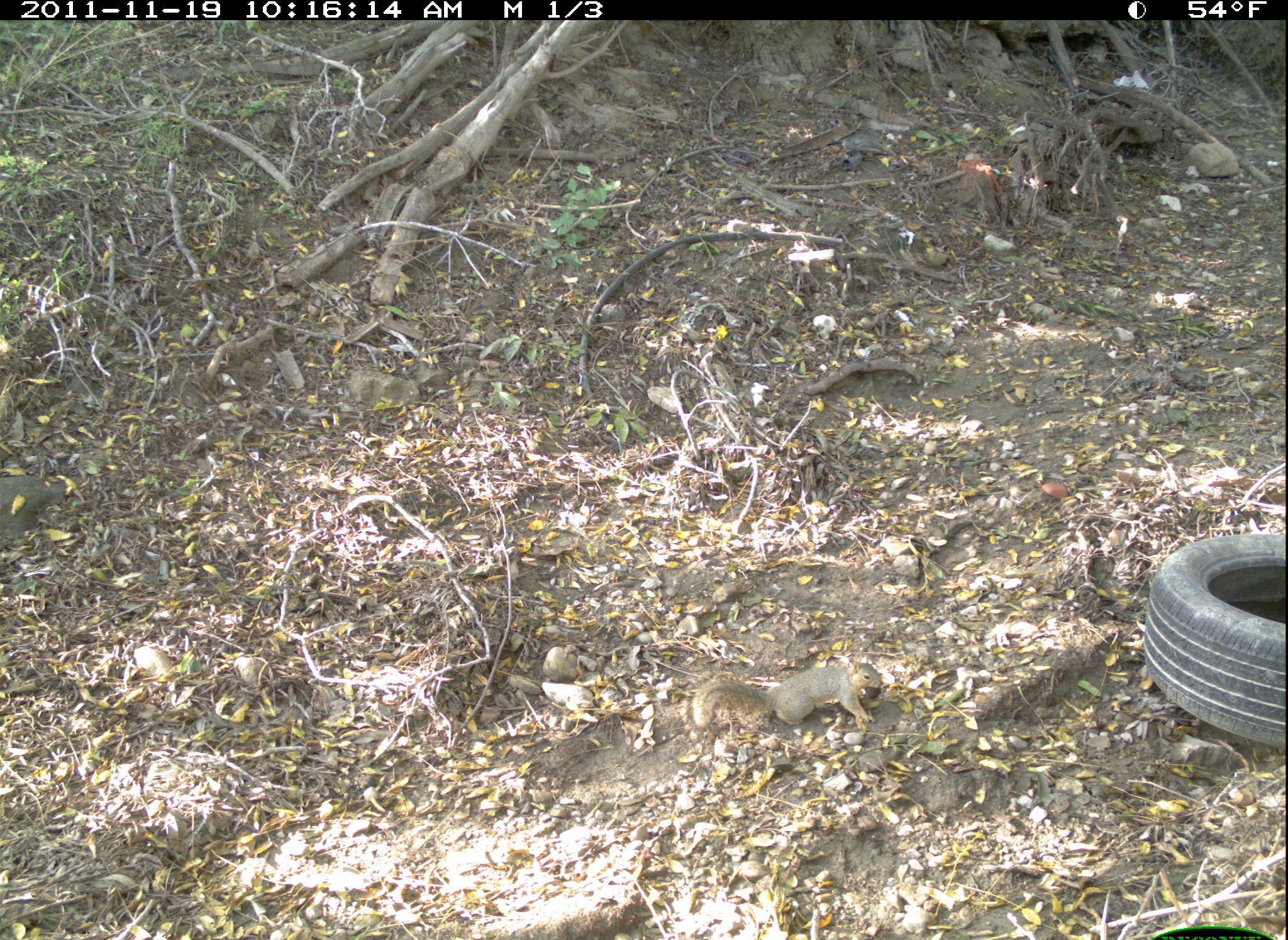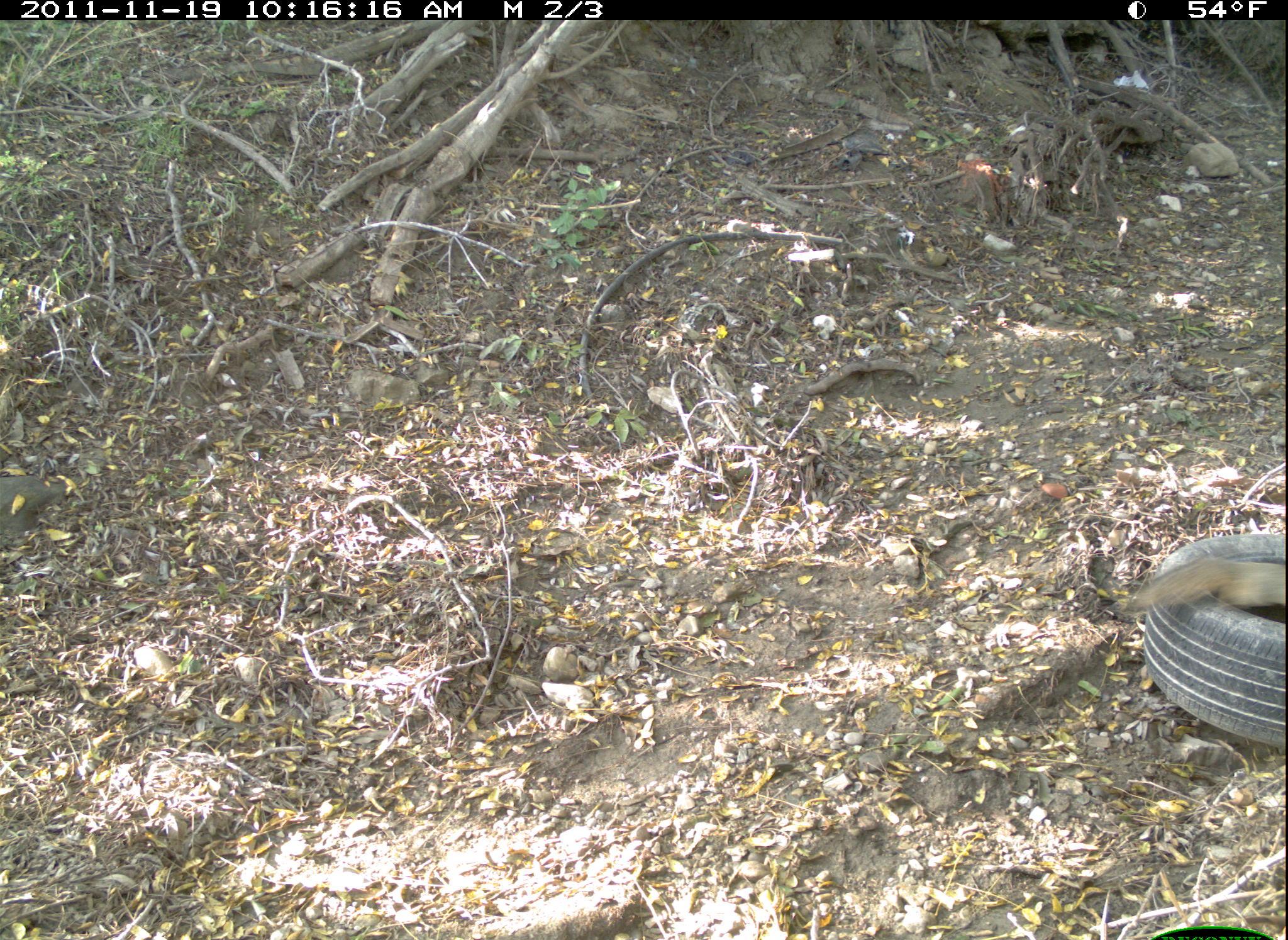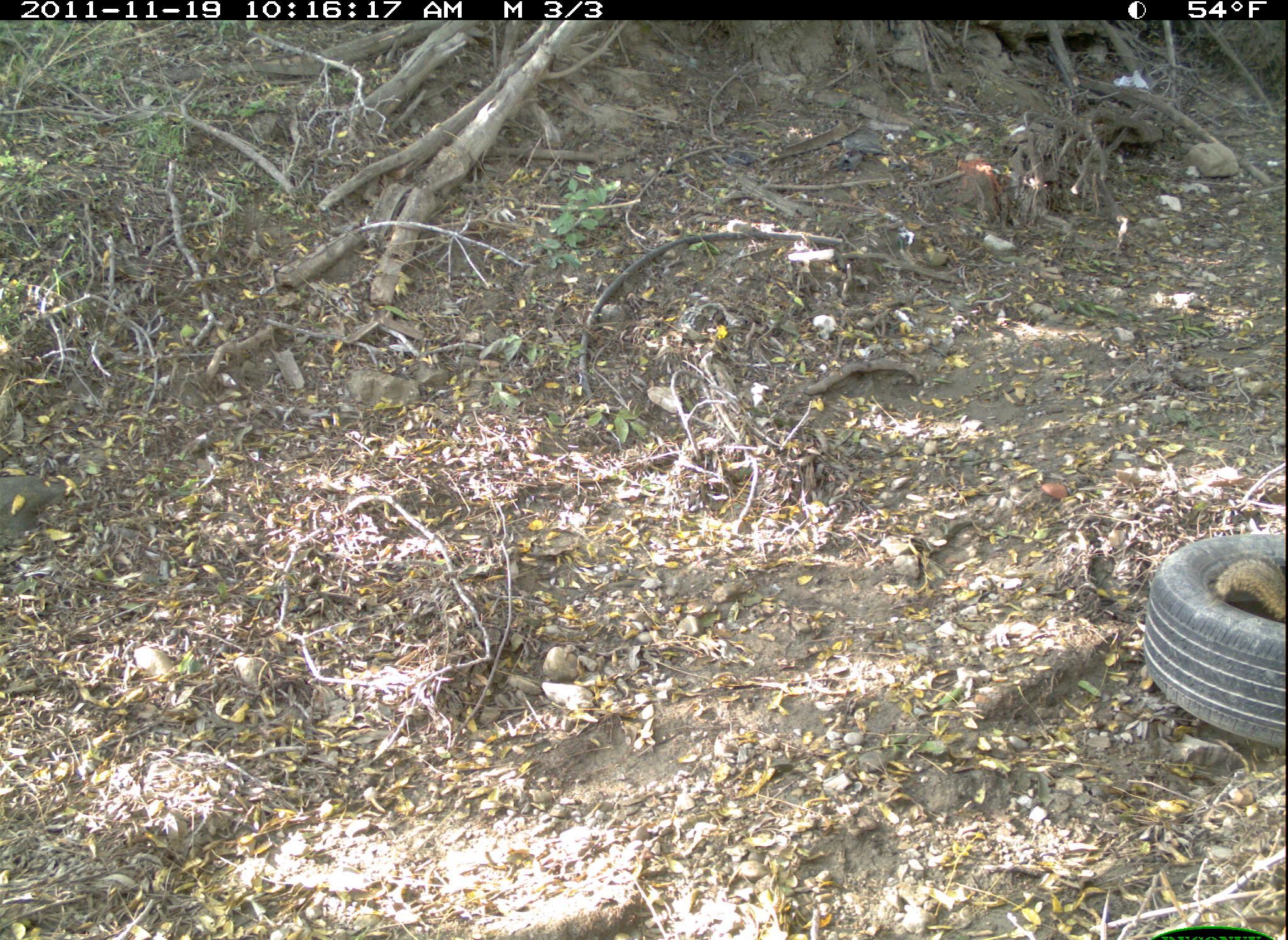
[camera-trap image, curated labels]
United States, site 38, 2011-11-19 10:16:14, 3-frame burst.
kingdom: Animalia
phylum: Chordata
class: Mammalia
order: Rodentia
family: Sciuridae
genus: Sciurus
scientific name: Sciurus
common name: squirrel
Squirrel (Sciurus).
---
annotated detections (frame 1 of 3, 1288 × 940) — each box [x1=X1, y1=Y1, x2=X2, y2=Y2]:
squirrel: [x1=676, y1=651, x2=897, y2=752]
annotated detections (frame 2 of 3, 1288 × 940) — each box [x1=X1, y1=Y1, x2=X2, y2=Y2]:
squirrel: [x1=1113, y1=546, x2=1284, y2=622]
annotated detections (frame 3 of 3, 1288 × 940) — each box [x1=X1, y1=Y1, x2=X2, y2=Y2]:
squirrel: [x1=1206, y1=551, x2=1286, y2=628]